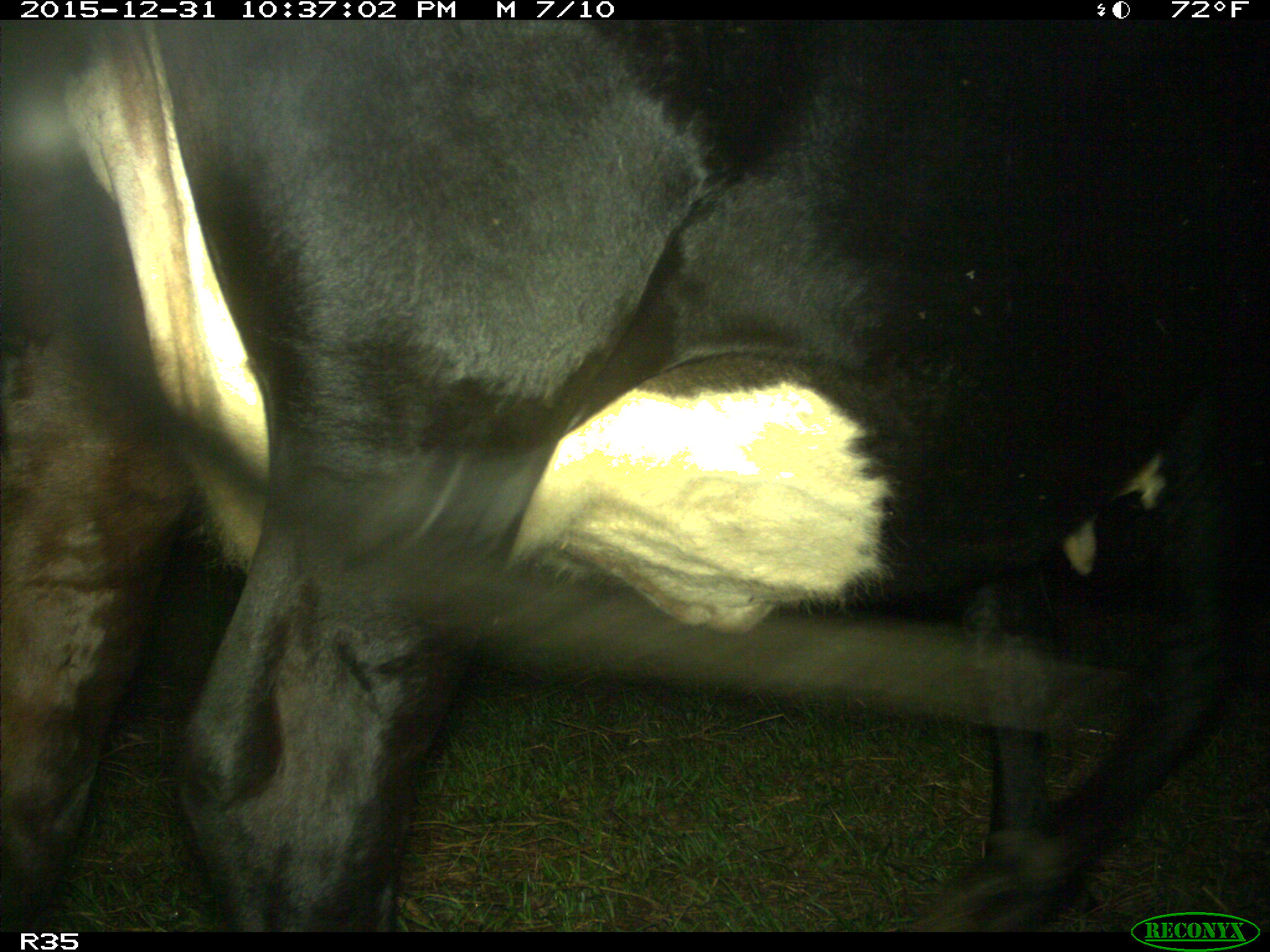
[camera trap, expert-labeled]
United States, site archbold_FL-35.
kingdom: Animalia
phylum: Chordata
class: Mammalia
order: Artiodactyla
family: Bovidae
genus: Bos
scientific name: Bos taurus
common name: domestic cow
Bos taurus (domestic cow).